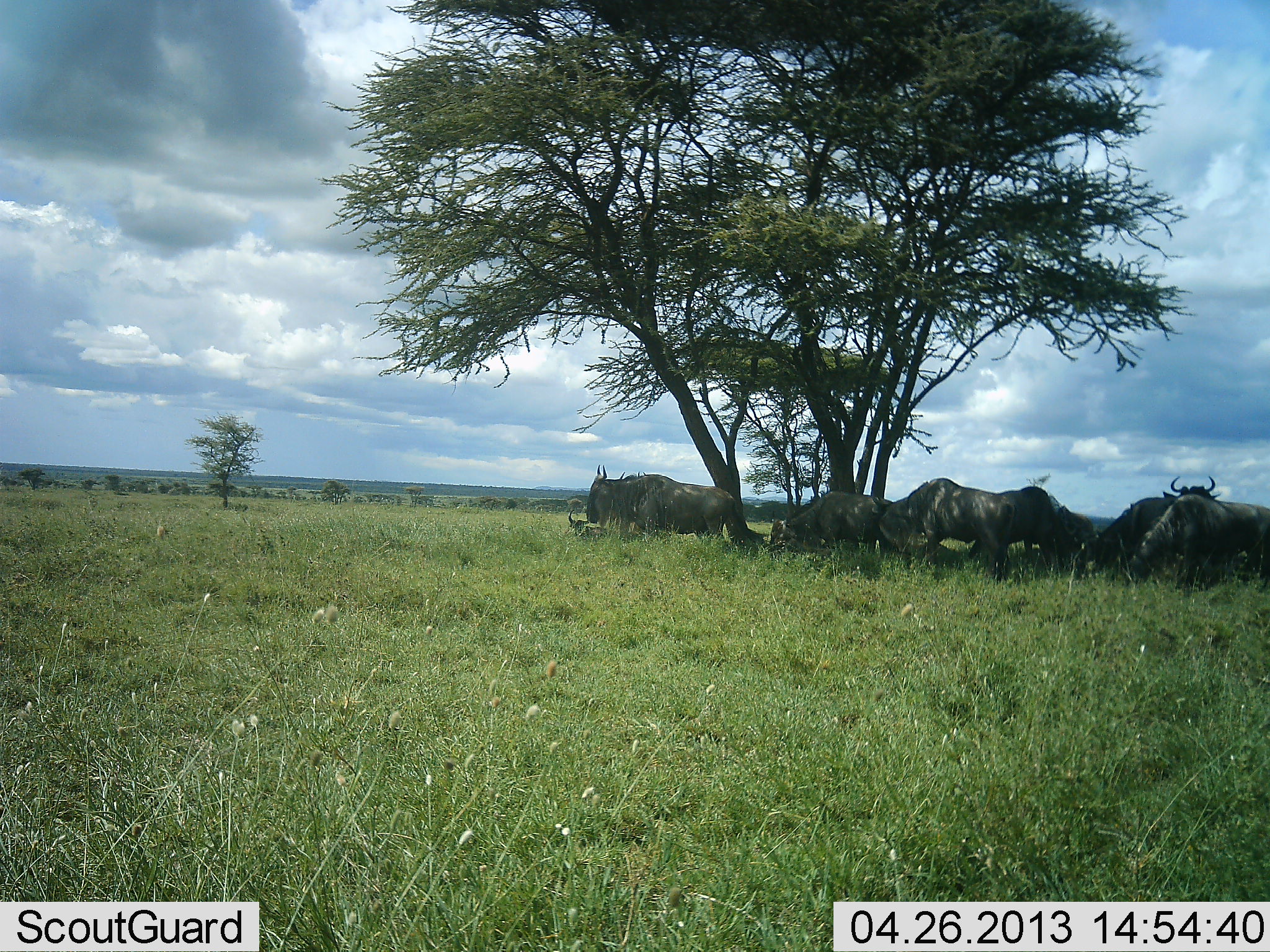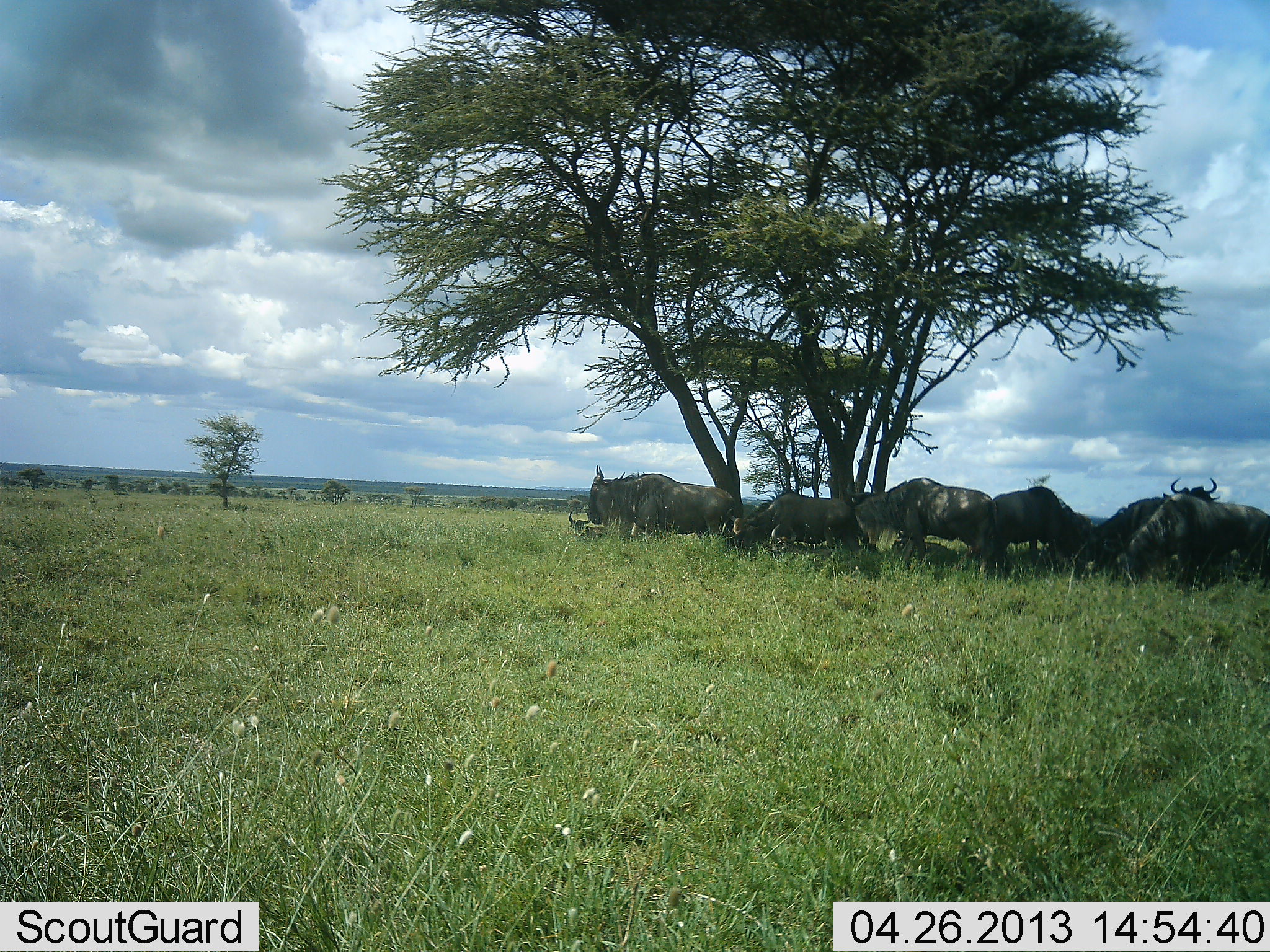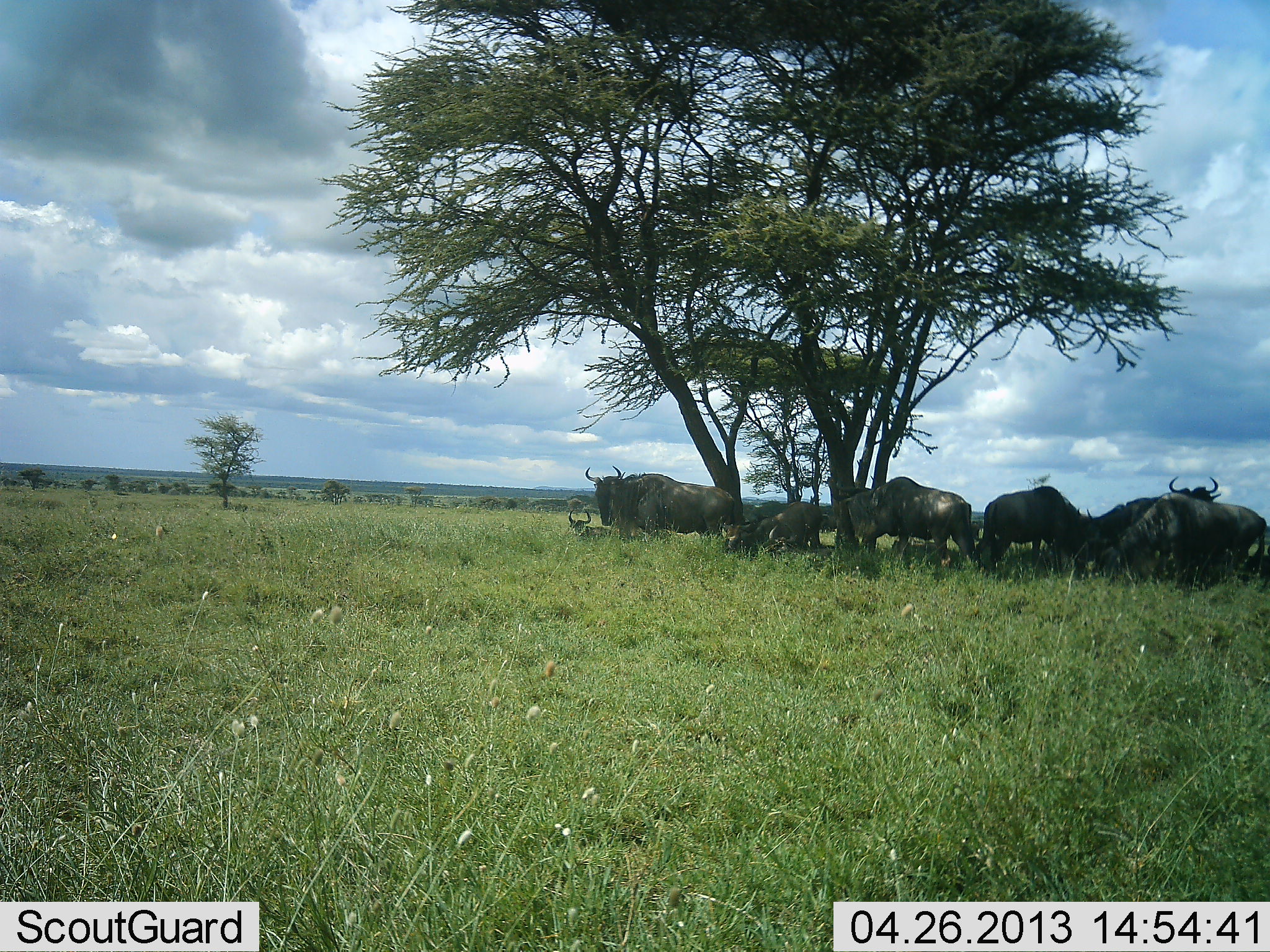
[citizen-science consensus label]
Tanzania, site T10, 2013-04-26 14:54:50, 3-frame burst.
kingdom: Animalia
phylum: Chordata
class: Mammalia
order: Artiodactyla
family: Bovidae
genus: Connochaetes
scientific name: Connochaetes taurinus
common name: blue wildebeest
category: wildebeest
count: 7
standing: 66%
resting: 31%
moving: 31%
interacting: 3%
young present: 3%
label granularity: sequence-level